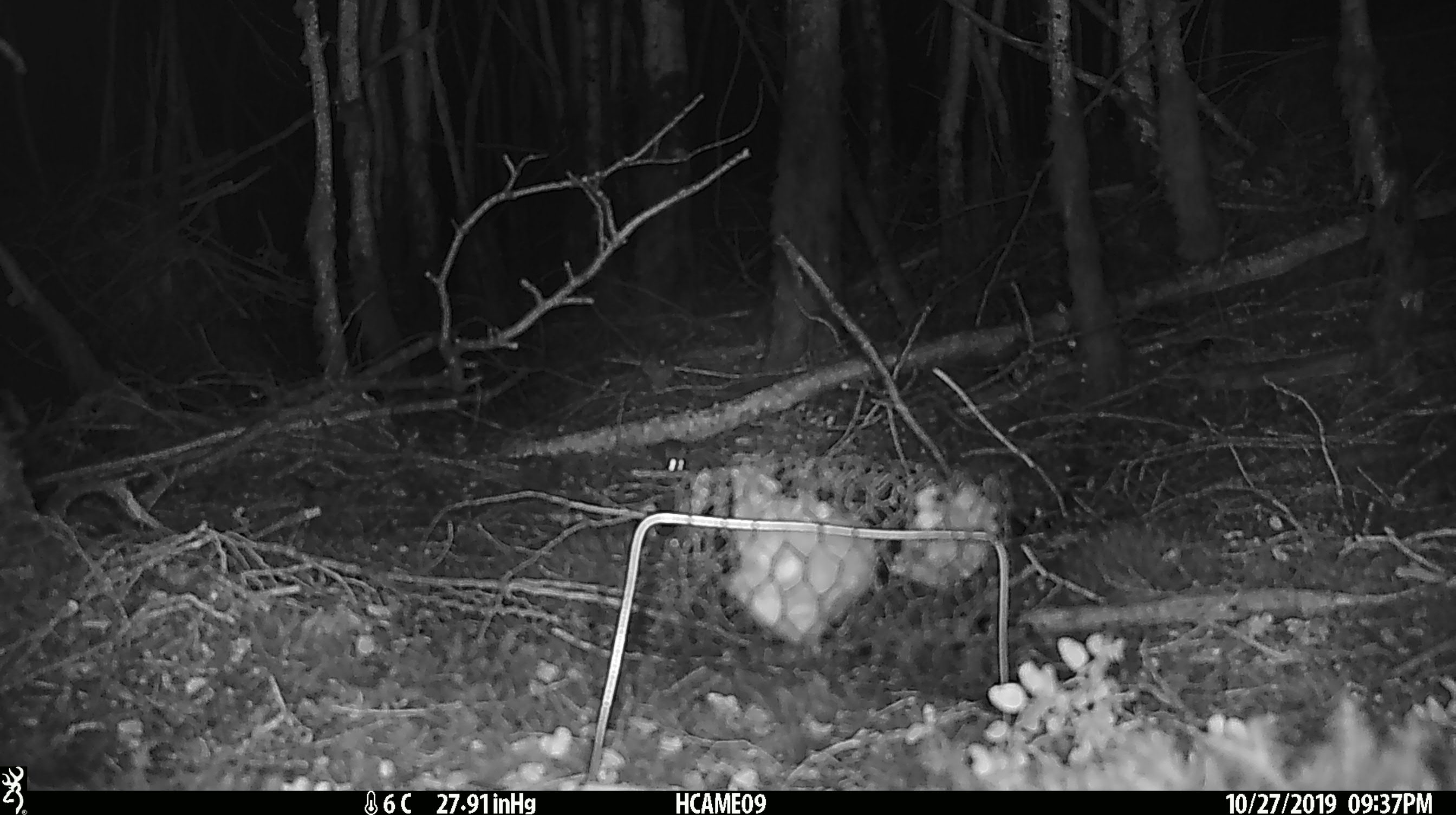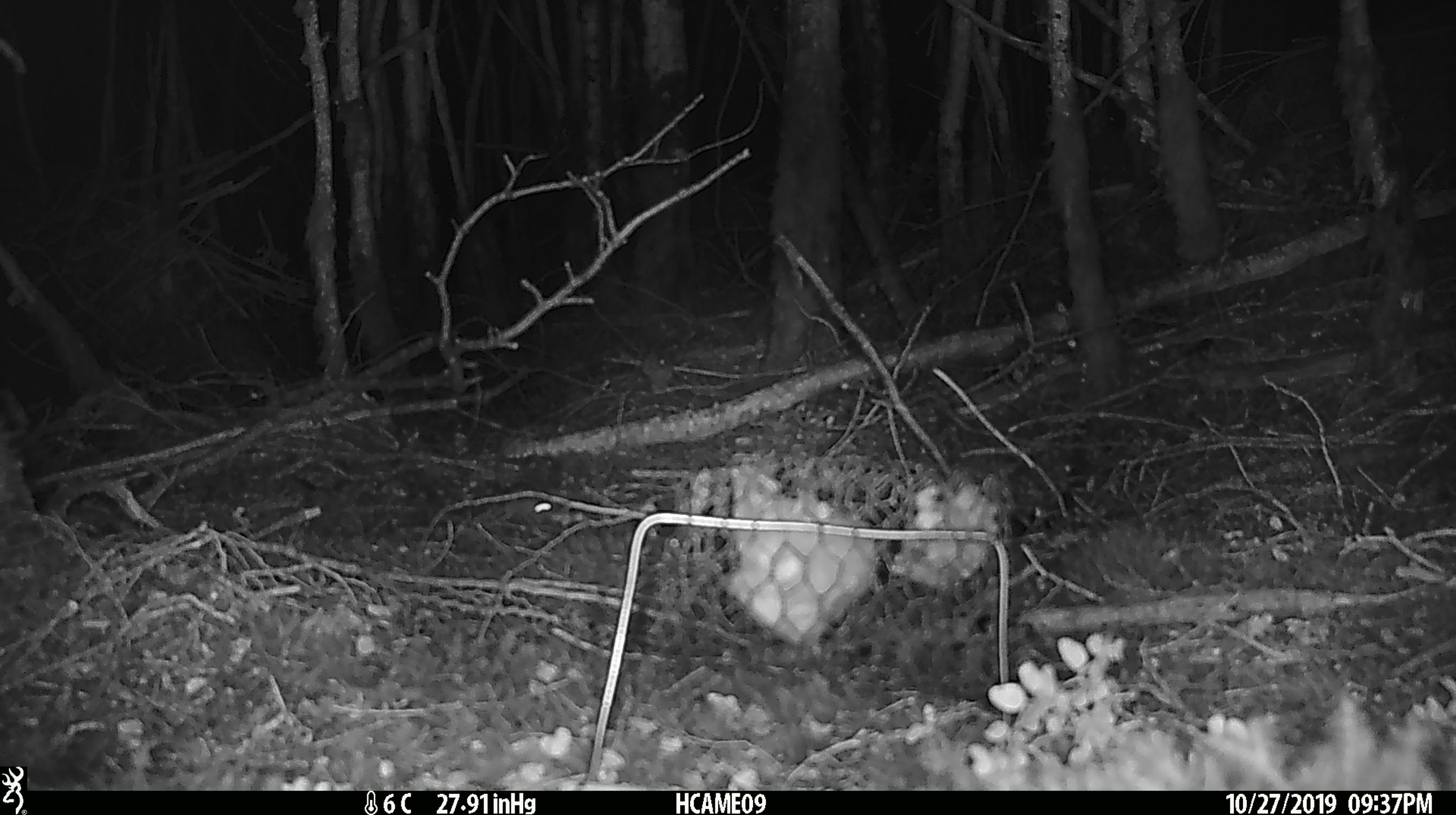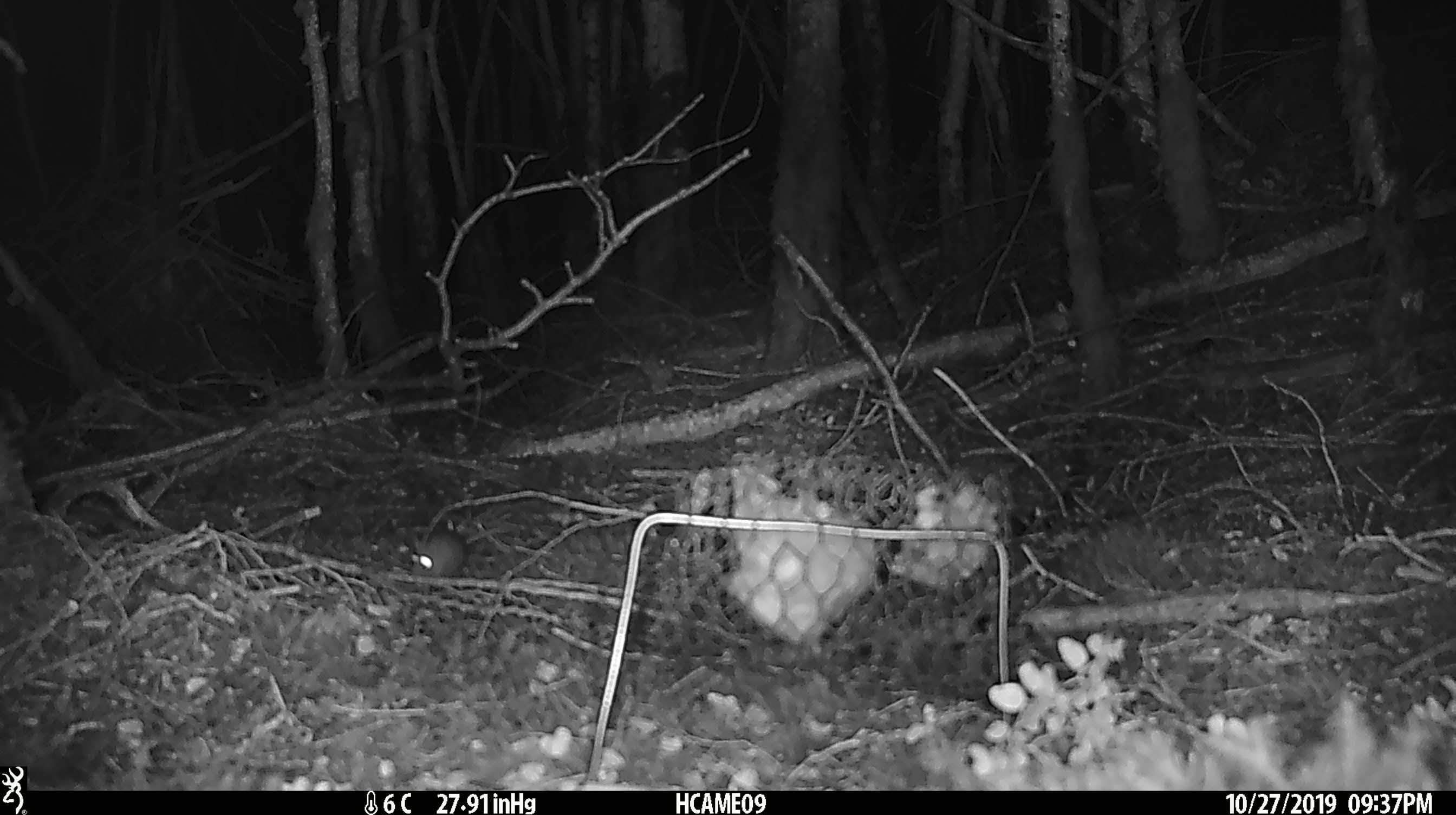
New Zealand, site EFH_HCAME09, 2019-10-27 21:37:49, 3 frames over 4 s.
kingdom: Animalia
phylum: Chordata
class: Mammalia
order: Rodentia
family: Muridae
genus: Mus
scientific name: Mus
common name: mouse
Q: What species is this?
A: Mouse (Mus).